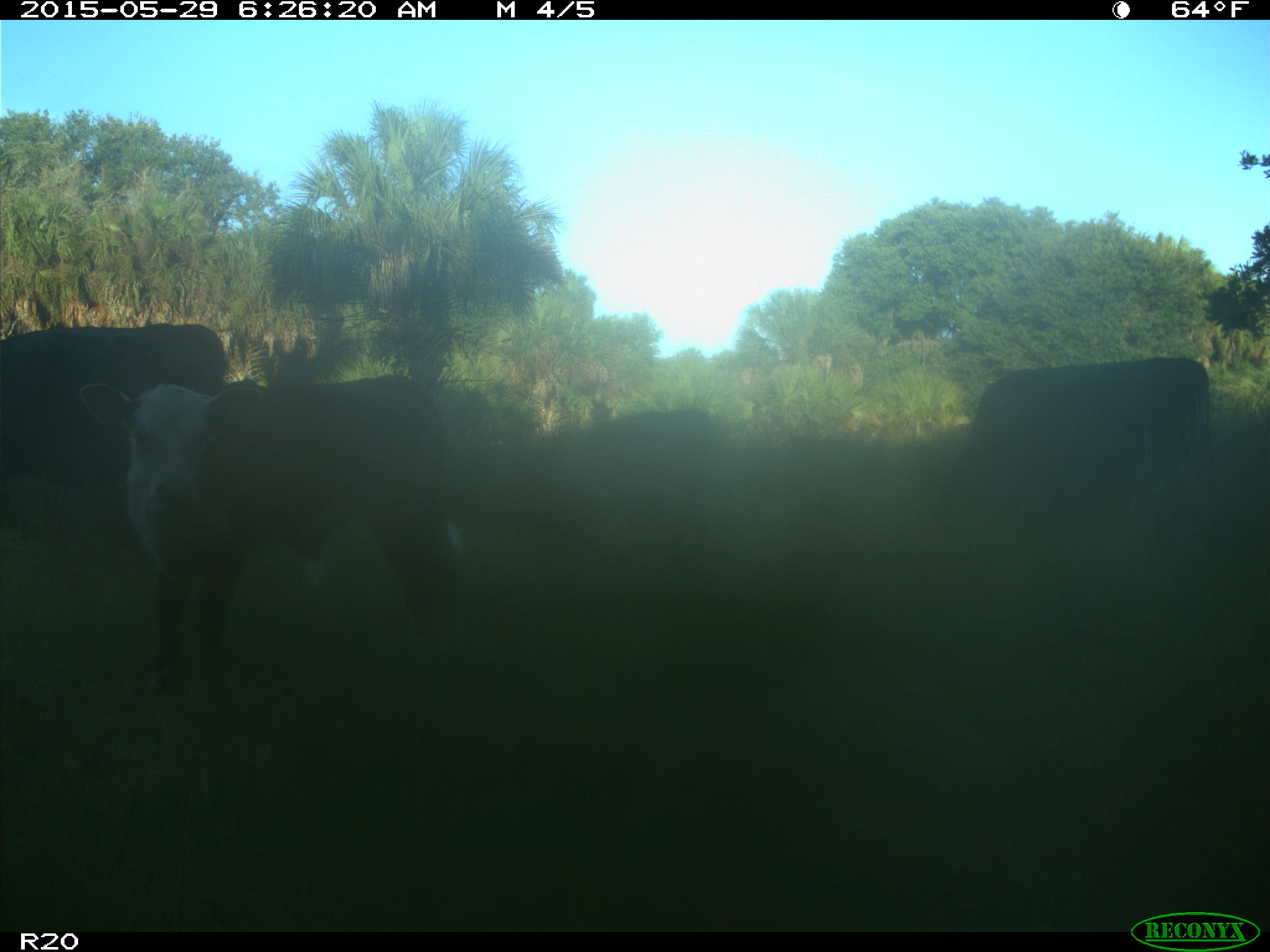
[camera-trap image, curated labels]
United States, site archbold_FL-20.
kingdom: Animalia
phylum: Chordata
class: Mammalia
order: Artiodactyla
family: Bovidae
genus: Bos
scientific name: Bos taurus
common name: domestic cow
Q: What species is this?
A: Bos taurus (domestic cow).